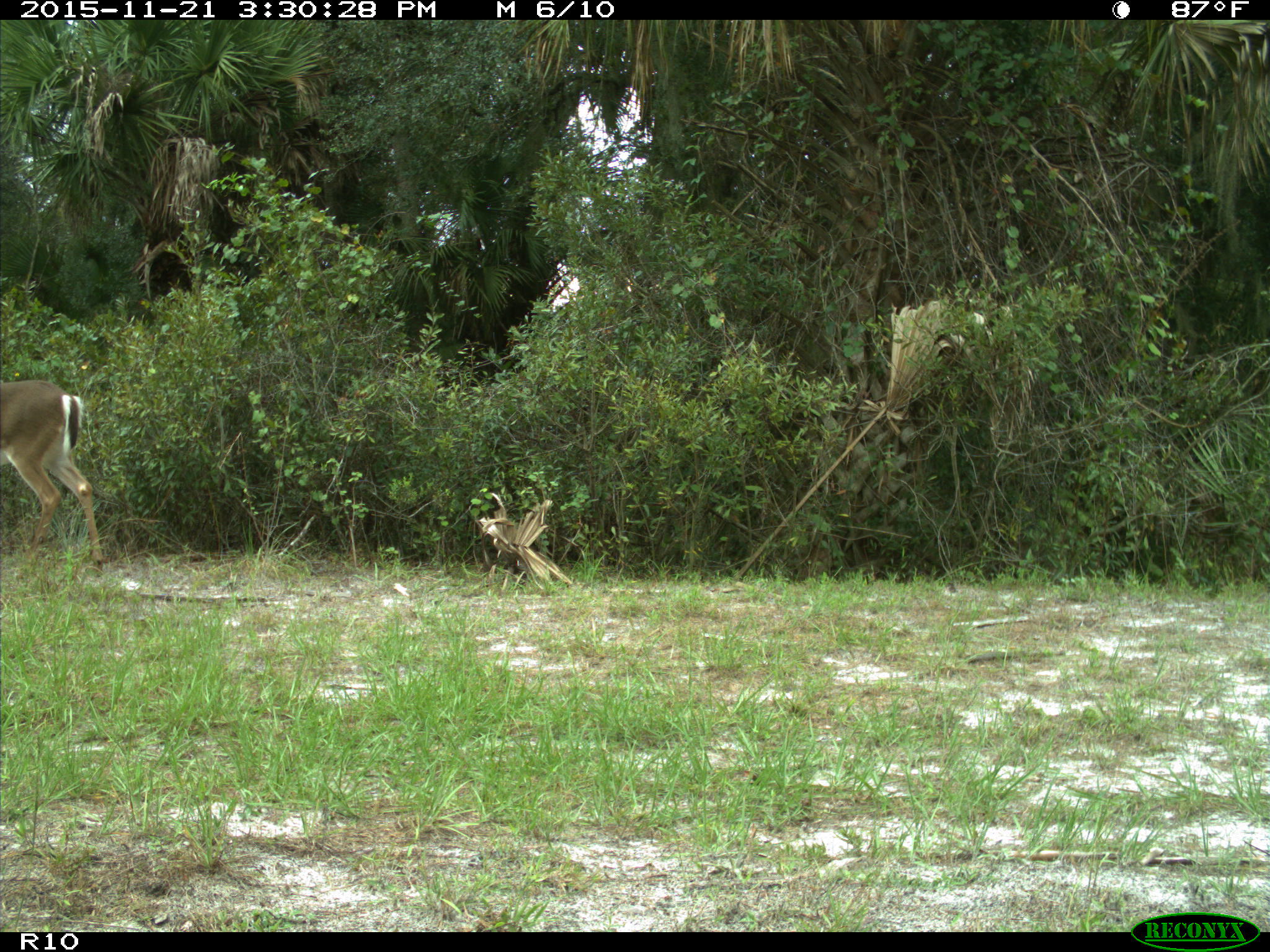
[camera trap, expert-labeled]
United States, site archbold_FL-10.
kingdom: Animalia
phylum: Chordata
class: Mammalia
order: Artiodactyla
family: Cervidae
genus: Odocoileus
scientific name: Odocoileus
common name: deer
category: unidentified deer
Unidentified deer (deer) (Odocoileus).